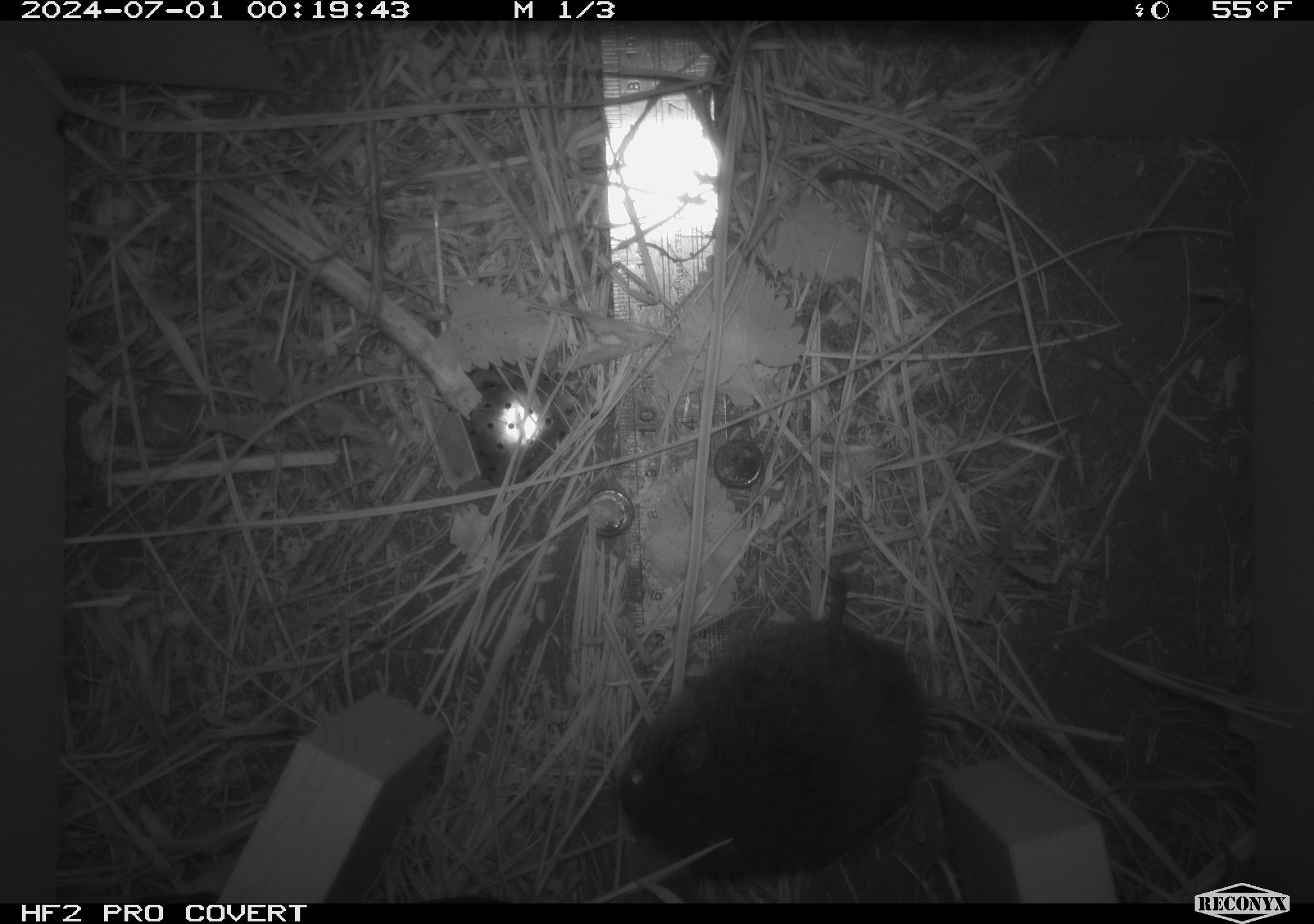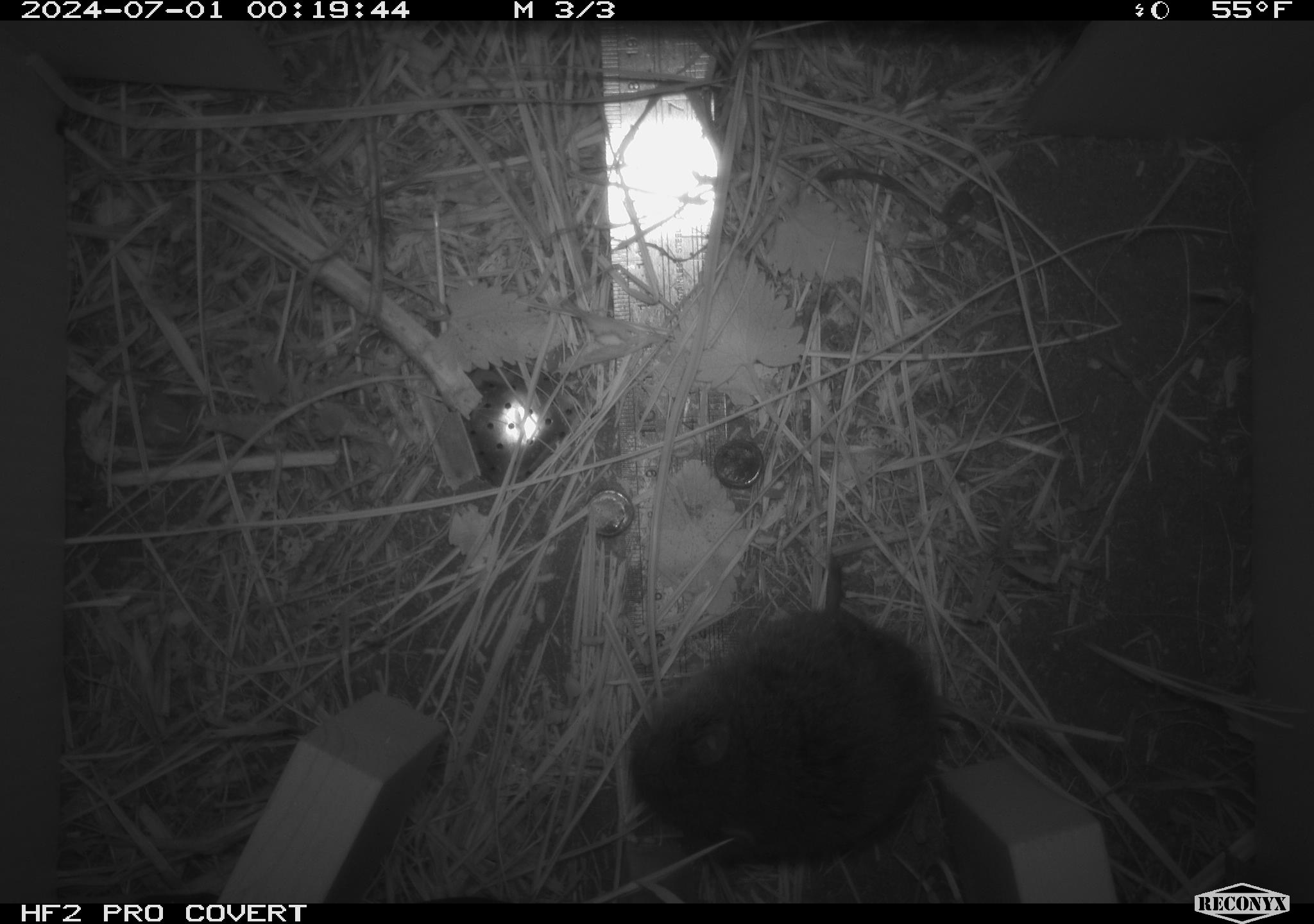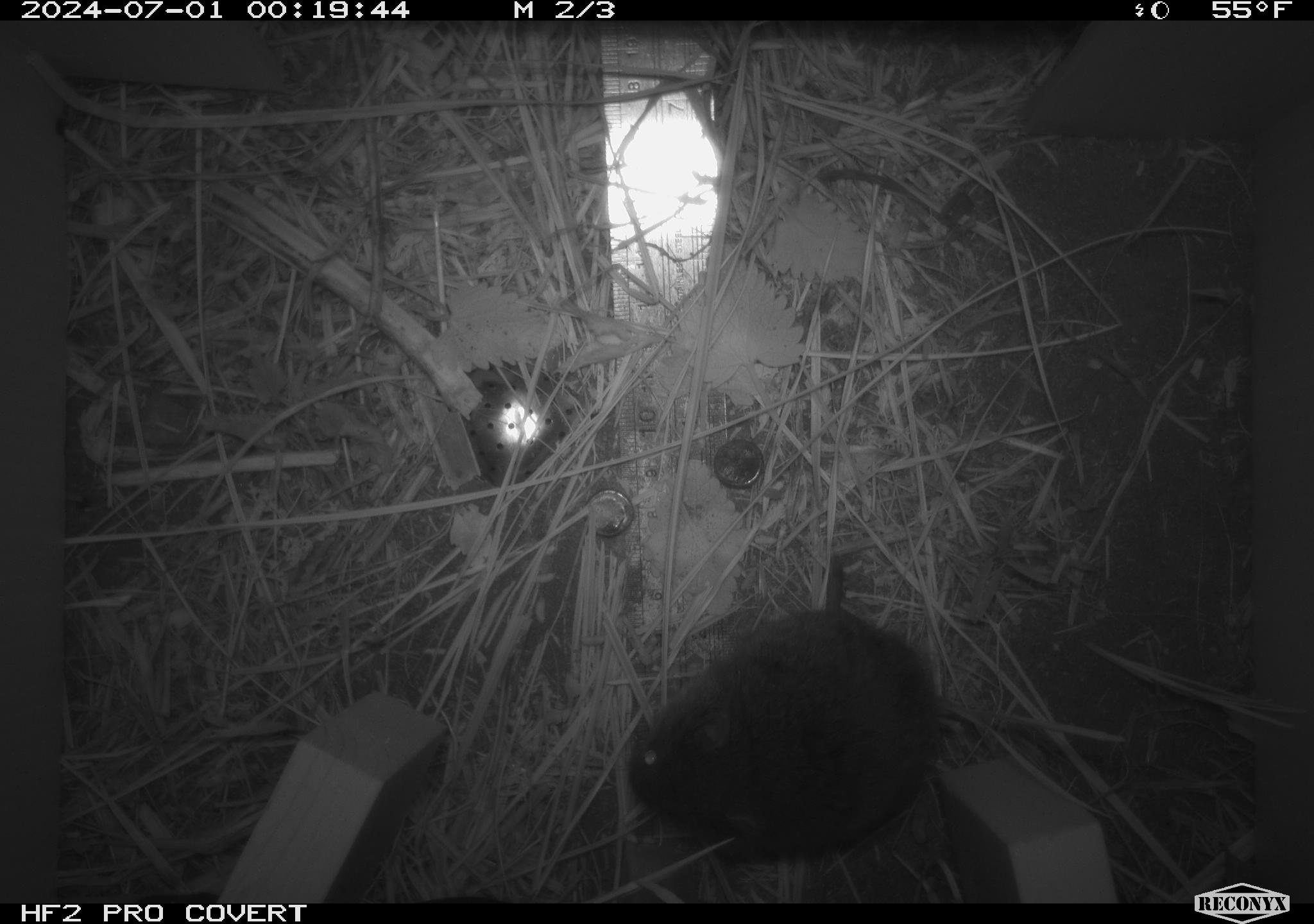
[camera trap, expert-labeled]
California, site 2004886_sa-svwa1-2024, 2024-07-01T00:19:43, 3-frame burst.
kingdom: Animalia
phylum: Chordata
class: Mammalia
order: Rodentia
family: Cricetidae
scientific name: Arvicolinae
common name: voles, lemmings, and muskrats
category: arvicolinae subfamily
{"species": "arvicolinae subfamily (voles, lemmings, and muskrats) (Arvicolinae)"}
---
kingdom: Animalia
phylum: Arthropoda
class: Malacostraca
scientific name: Malacostraca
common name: amphipods, crabs, isopods, krill, lobsters and shrimps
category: malacostracan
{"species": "malacostracan (amphipods, crabs, isopods, krill, lobsters and shrimps) (Malacostraca)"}